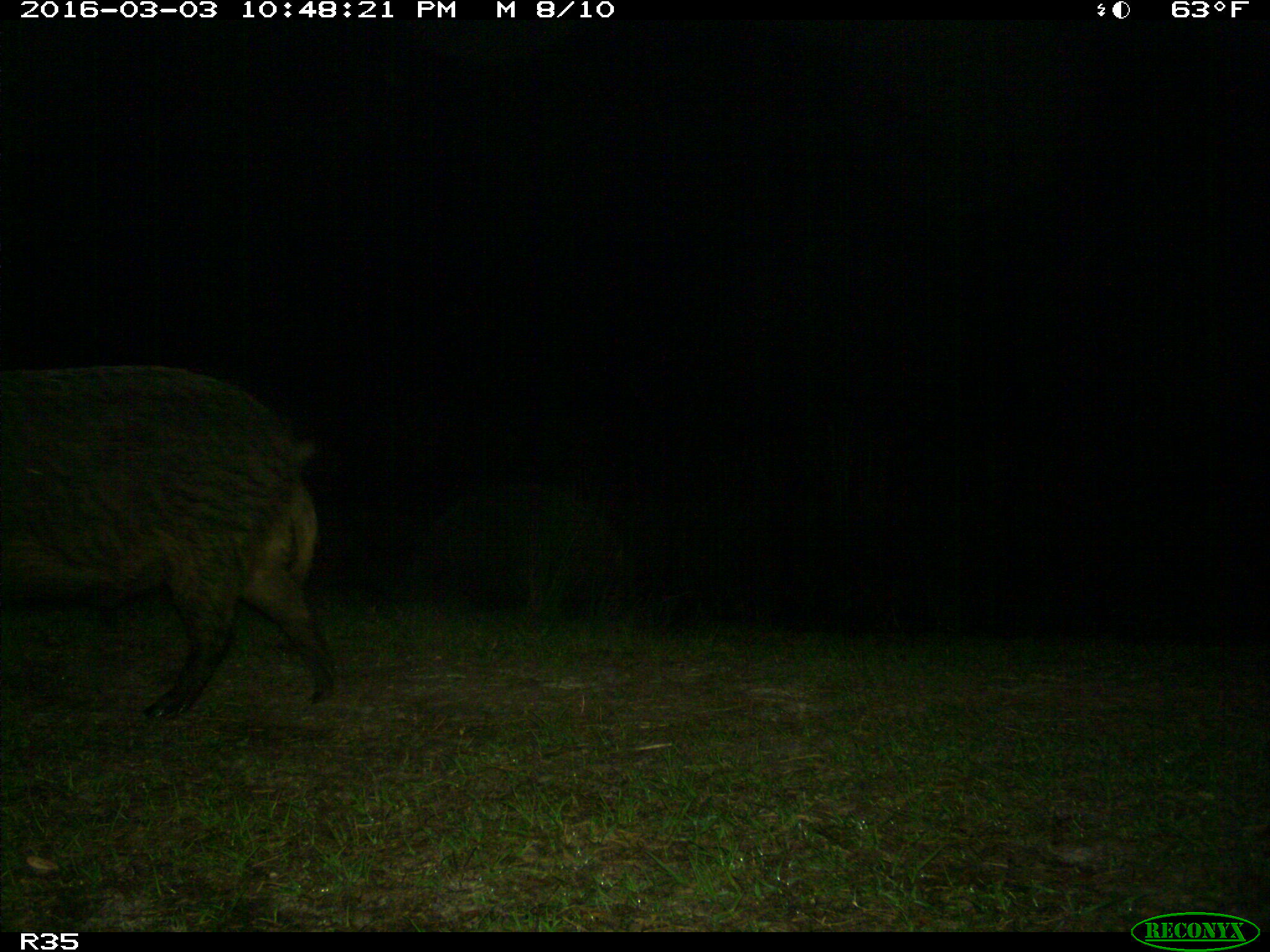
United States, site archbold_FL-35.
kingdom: Animalia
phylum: Chordata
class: Mammalia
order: Artiodactyla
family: Suidae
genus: Sus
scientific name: Sus scrofa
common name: wild boar